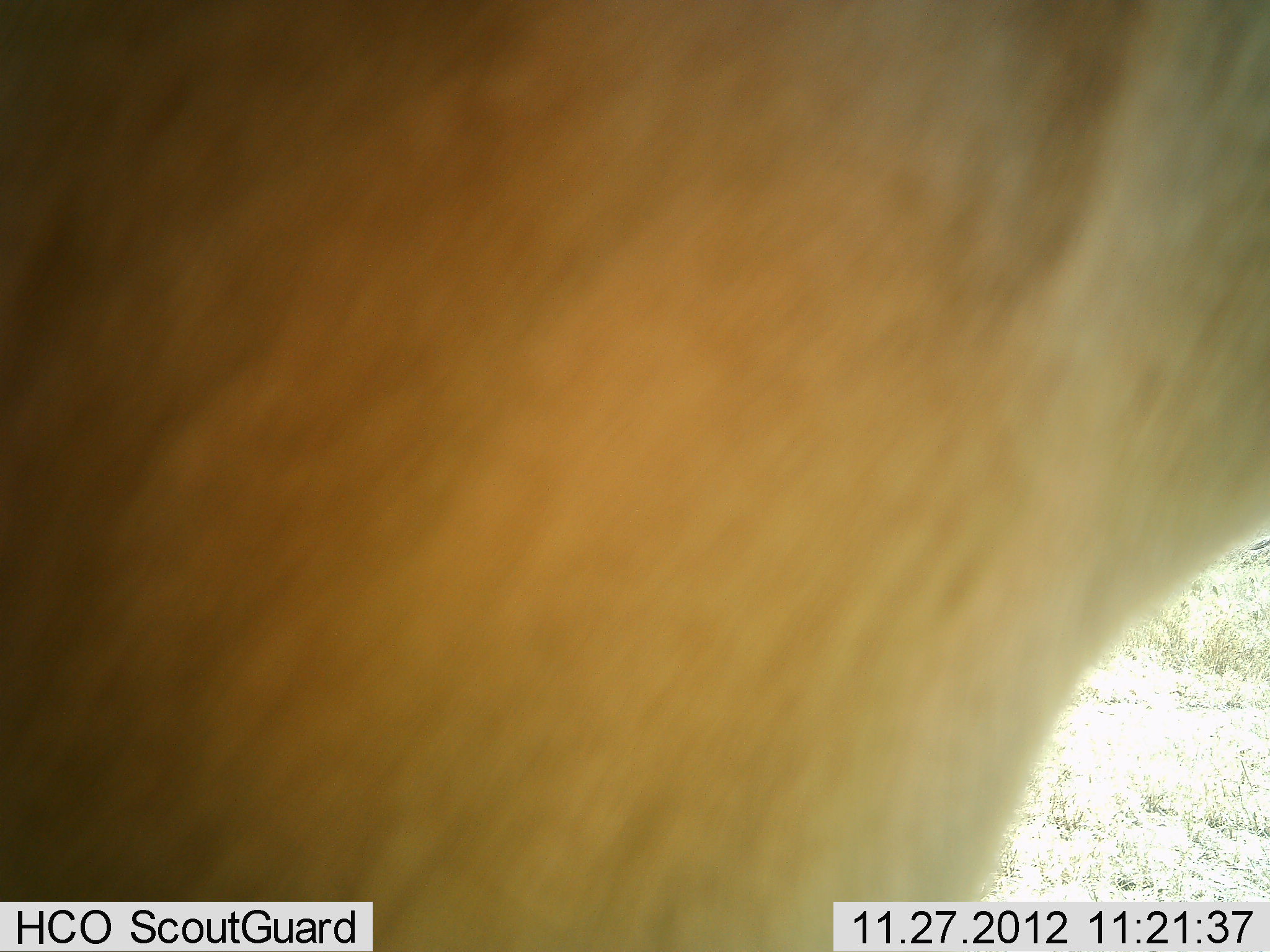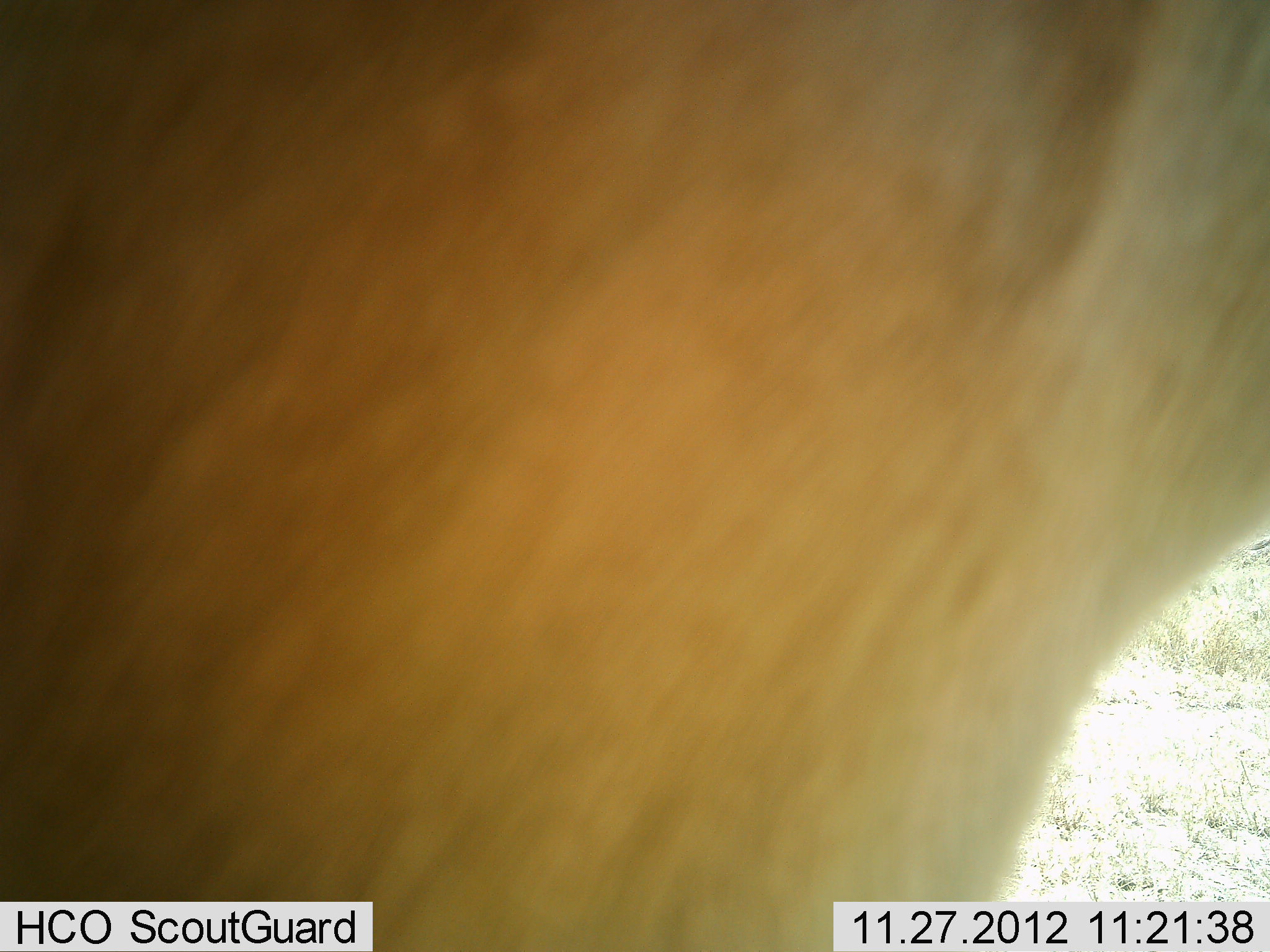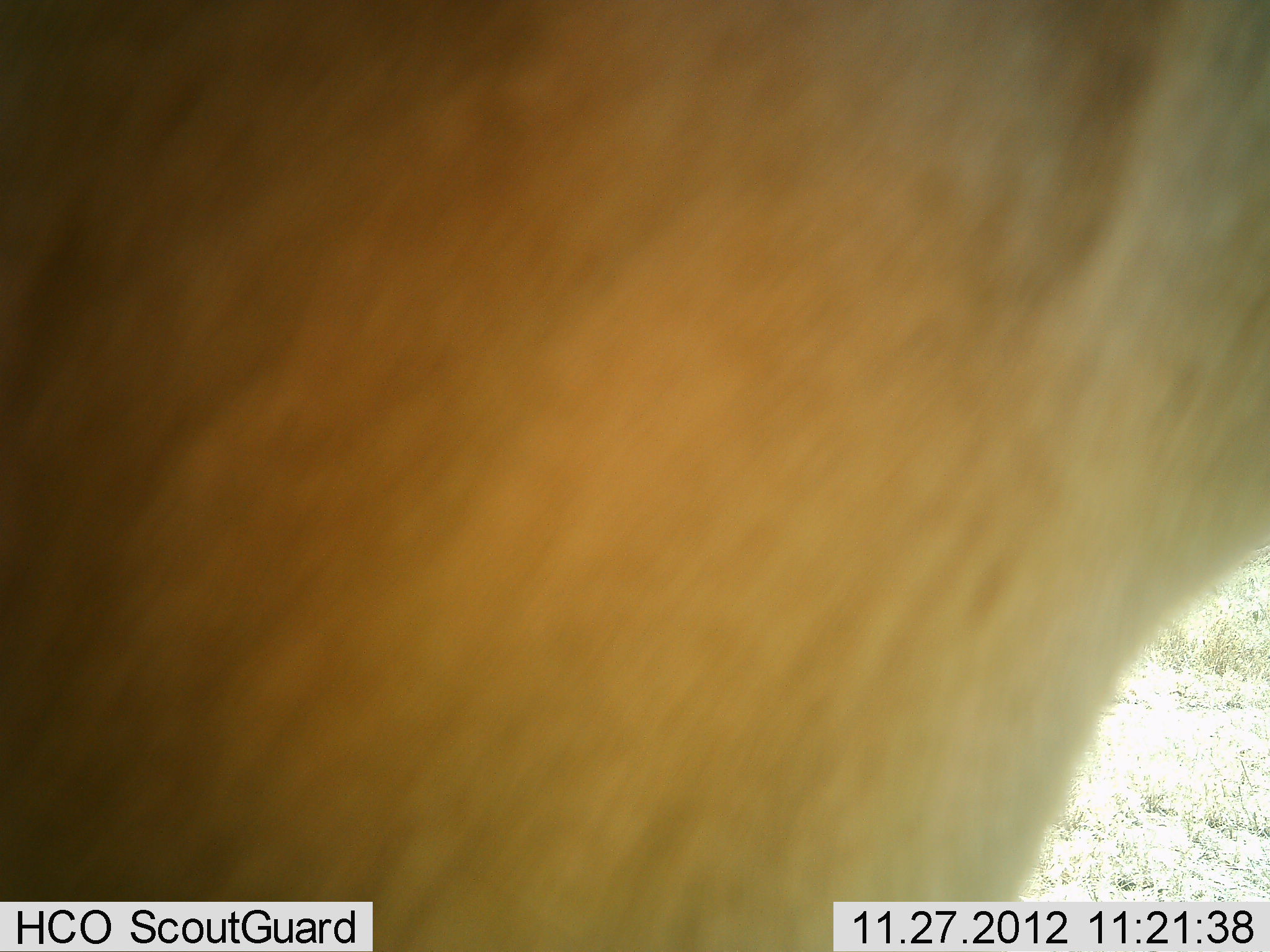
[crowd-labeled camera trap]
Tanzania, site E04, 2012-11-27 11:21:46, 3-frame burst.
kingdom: Animalia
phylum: Chordata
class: Mammalia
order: Artiodactyla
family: Bovidae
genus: Alcelaphus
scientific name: Alcelaphus buselaphus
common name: hartebeest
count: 1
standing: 100%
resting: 0%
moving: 0%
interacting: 0%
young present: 0%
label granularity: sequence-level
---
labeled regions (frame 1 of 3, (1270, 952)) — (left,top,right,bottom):
animal: (1,1,1270,952)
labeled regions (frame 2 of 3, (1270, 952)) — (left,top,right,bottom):
animal: (1,1,1270,952)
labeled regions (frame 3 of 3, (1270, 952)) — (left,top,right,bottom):
animal: (1,1,1270,952)